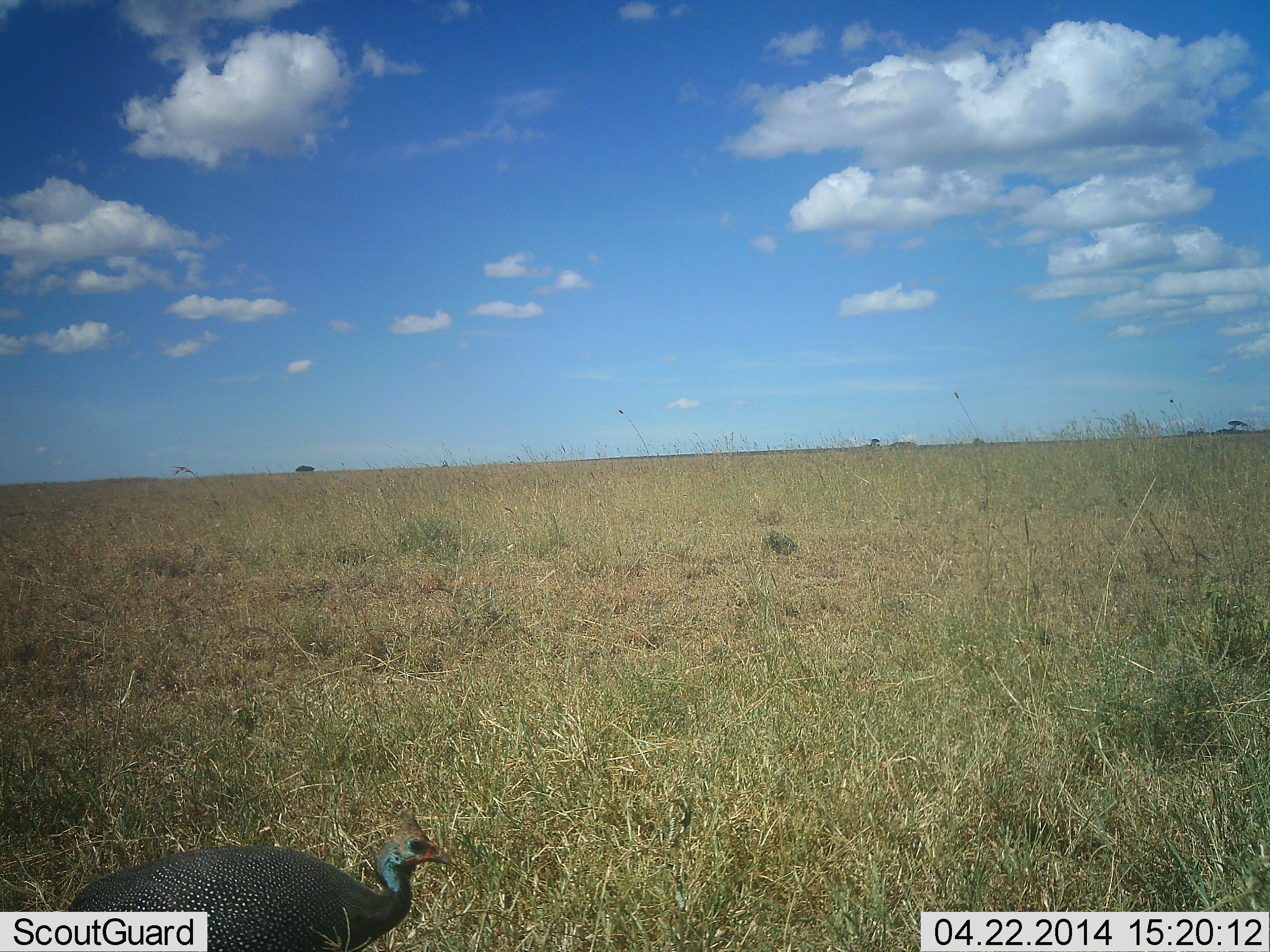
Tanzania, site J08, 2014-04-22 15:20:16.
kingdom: Animalia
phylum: Chordata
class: Aves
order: Galliformes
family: Numididae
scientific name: Numididae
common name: guinea fowl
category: guineafowl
Guineafowl (guinea fowl) (Numididae), count 1. Behavior (volunteer vote fractions): standing 88%, resting 0%, moving 15%, interacting 0%. Young present (vote fraction): 0%. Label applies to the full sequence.